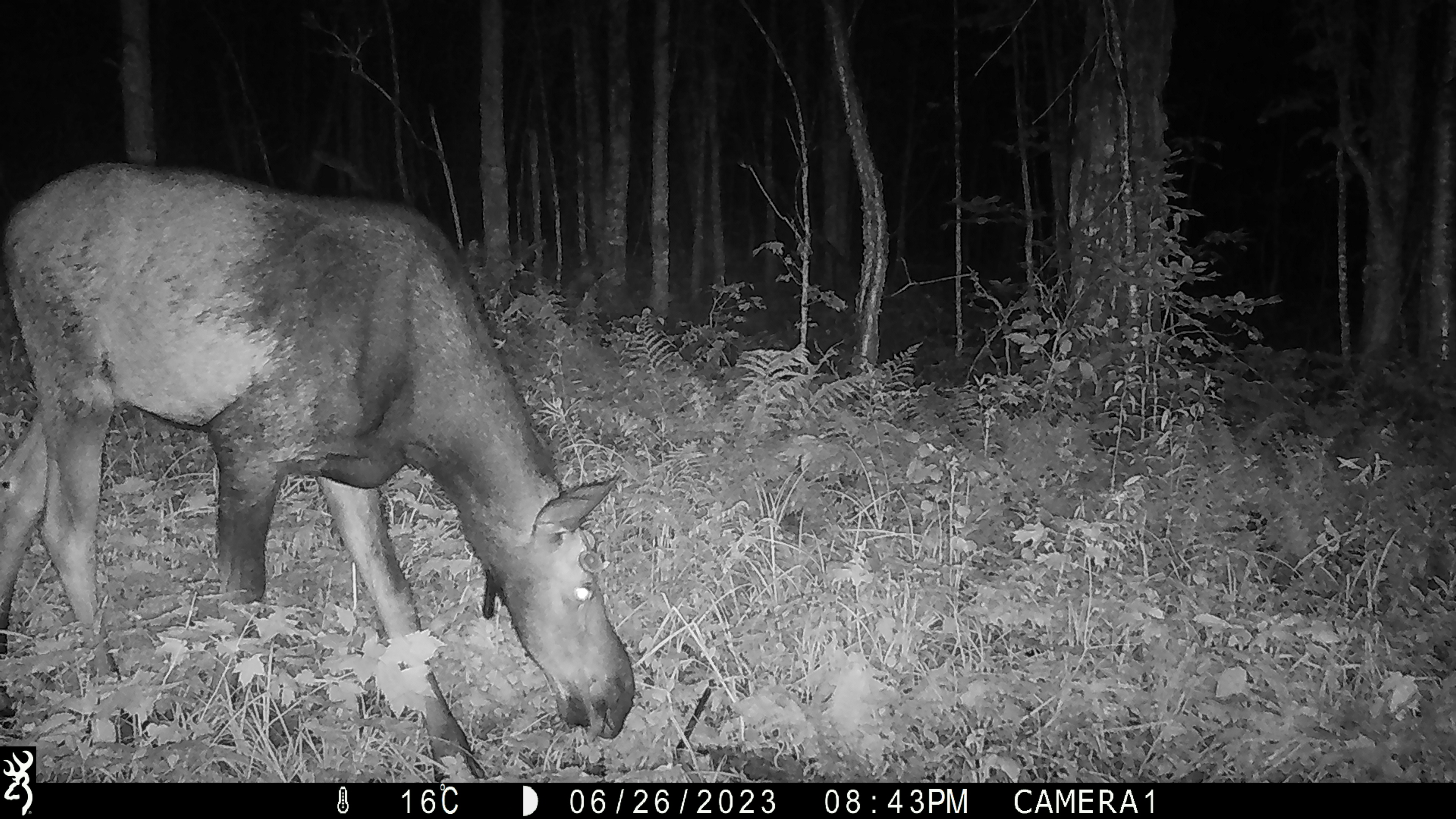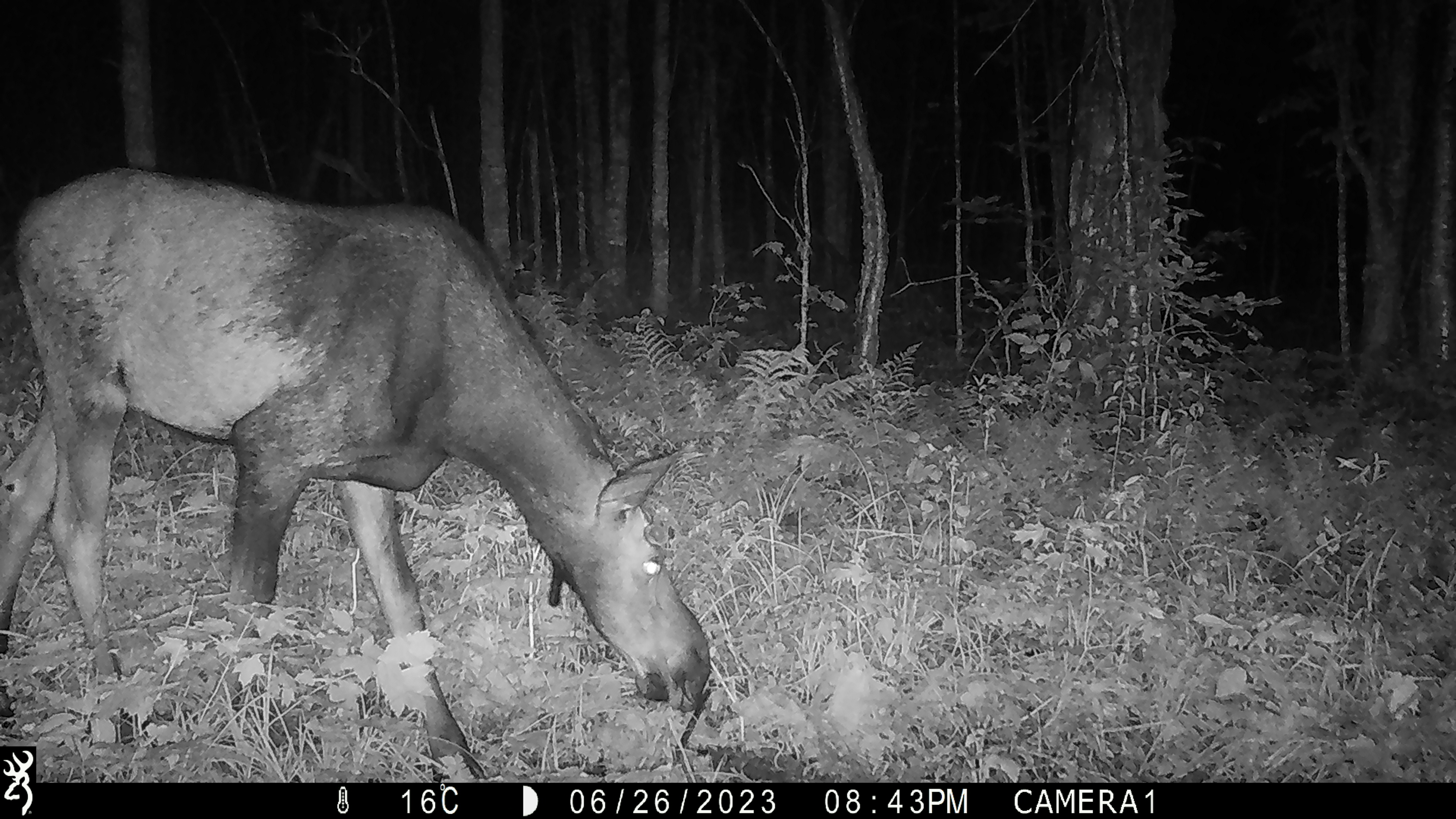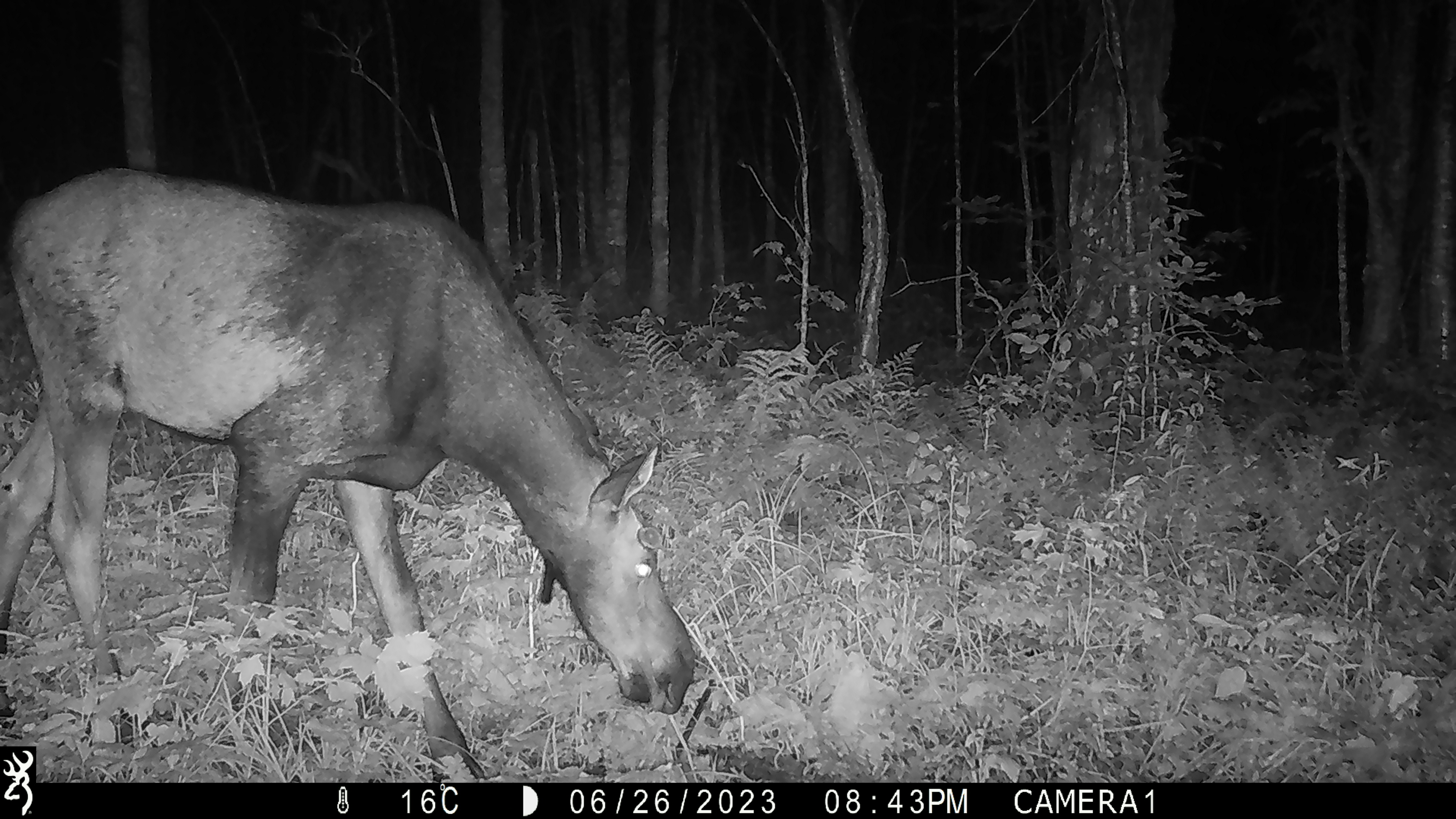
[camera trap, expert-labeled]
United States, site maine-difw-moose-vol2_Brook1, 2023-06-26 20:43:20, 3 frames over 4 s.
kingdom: Animalia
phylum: Chordata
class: Mammalia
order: Artiodactyla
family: Cervidae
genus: Alces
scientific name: Alces alces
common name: moose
Moose (Alces alces).